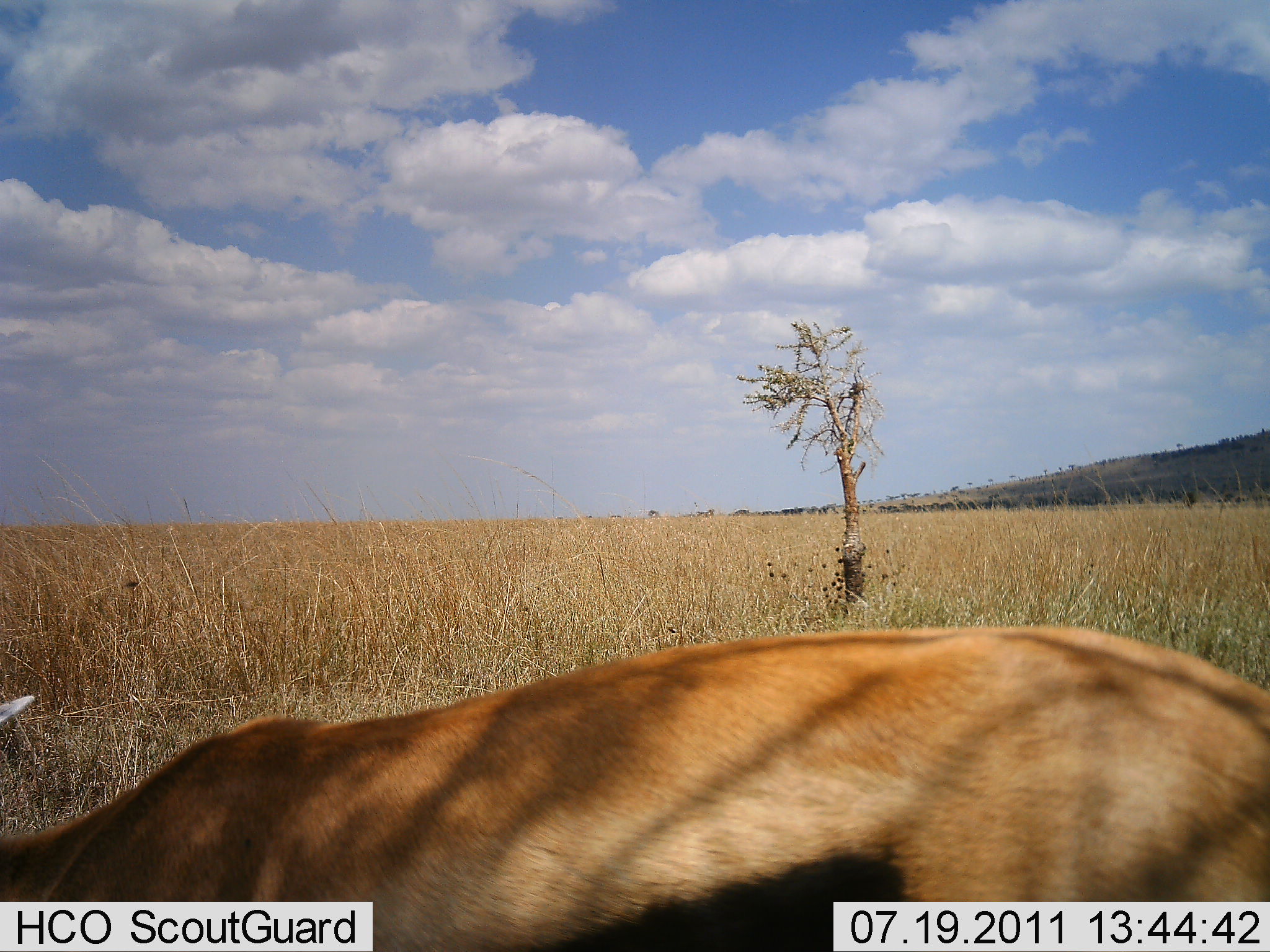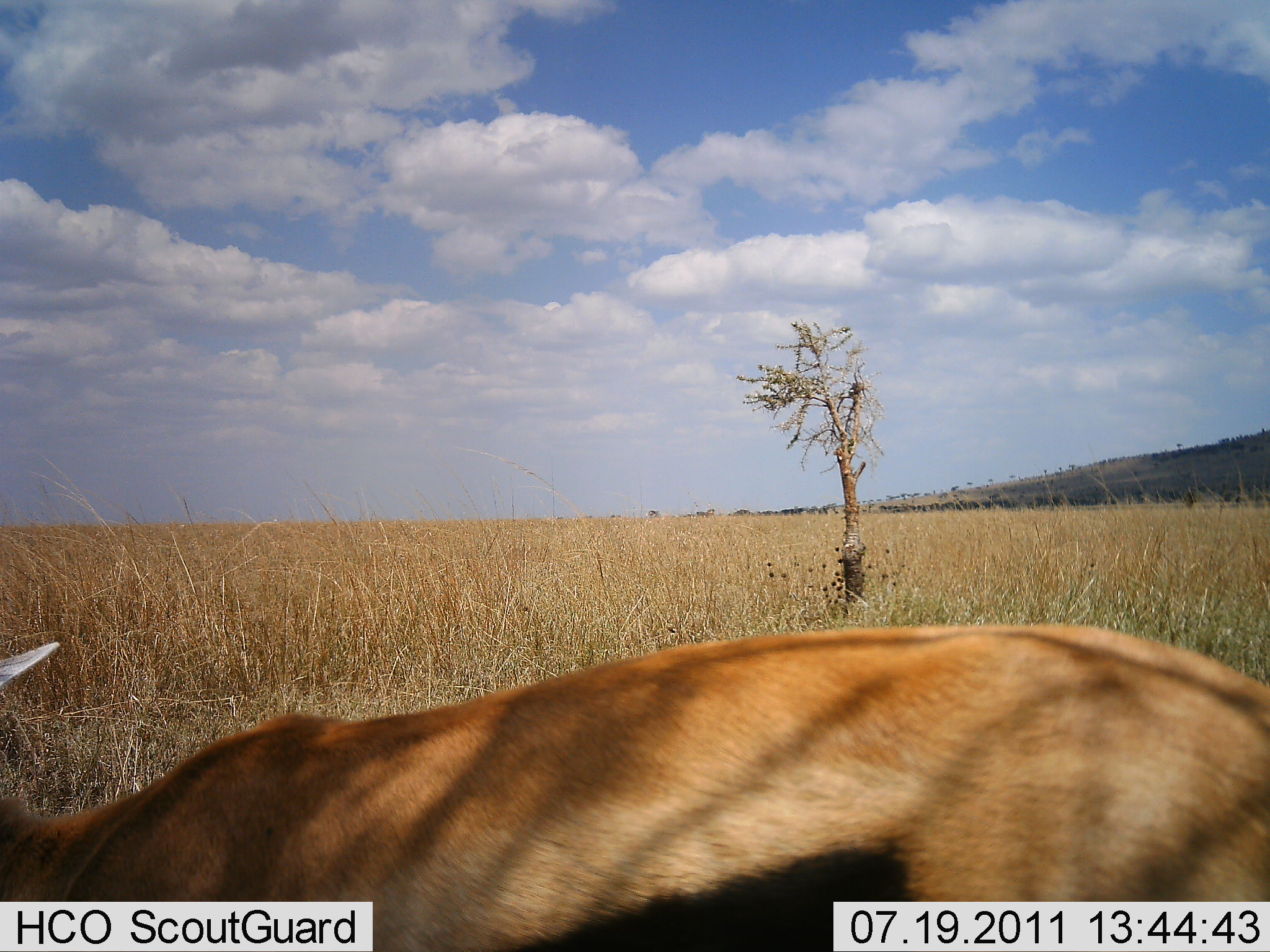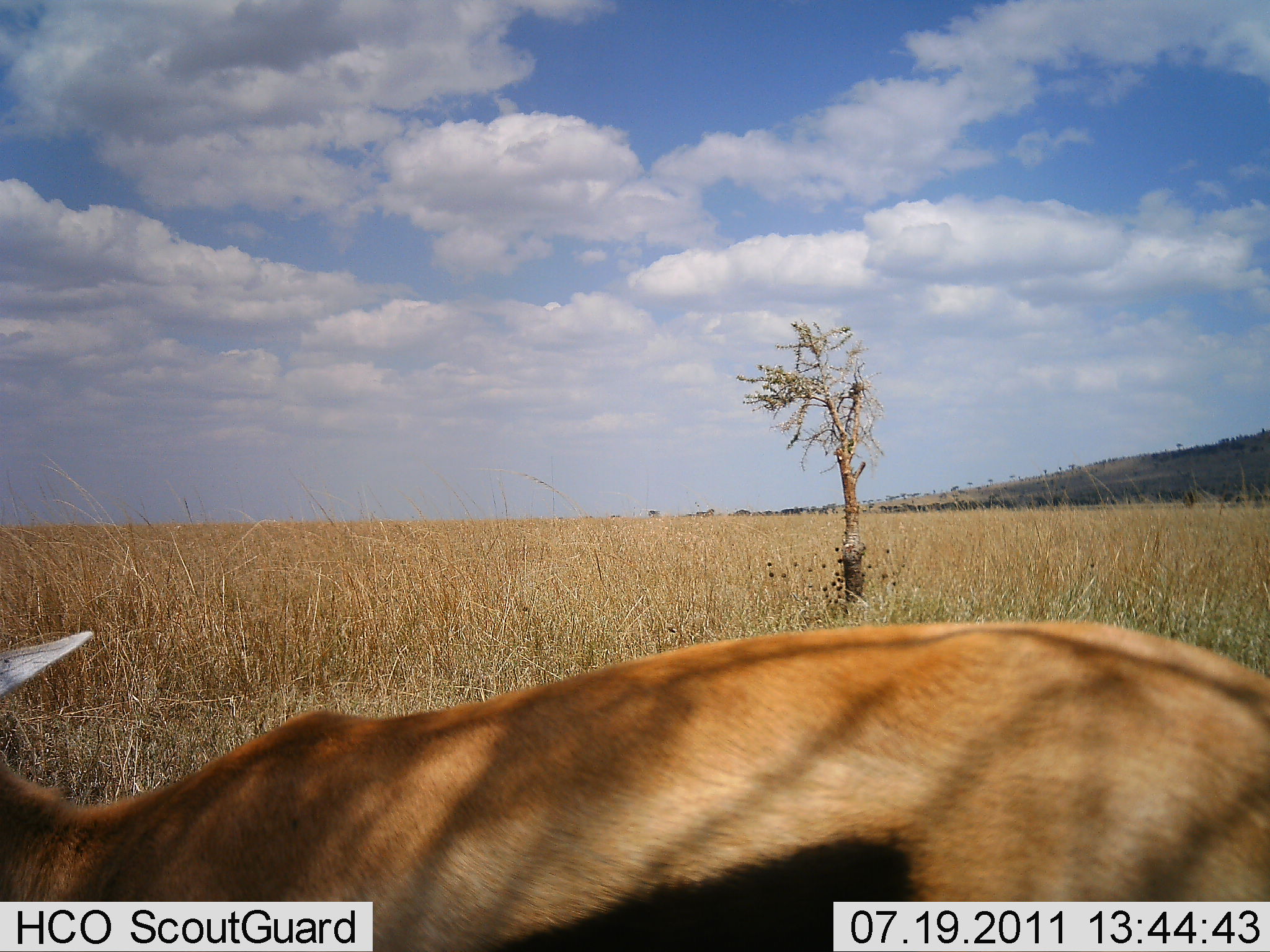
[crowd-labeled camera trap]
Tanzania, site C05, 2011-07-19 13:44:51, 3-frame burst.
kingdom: Animalia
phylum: Chordata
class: Mammalia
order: Artiodactyla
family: Bovidae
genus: Eudorcas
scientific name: Eudorcas thomsonii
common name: thomson's gazelle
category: gazellethomsons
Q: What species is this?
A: Gazellethomsons (thomson's gazelle) (Eudorcas thomsonii).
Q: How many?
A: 1.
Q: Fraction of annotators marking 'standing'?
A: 85%.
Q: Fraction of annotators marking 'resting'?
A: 0%.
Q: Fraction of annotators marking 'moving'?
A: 8%.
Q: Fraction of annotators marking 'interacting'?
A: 0%.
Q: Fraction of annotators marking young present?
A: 0%.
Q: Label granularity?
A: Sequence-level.